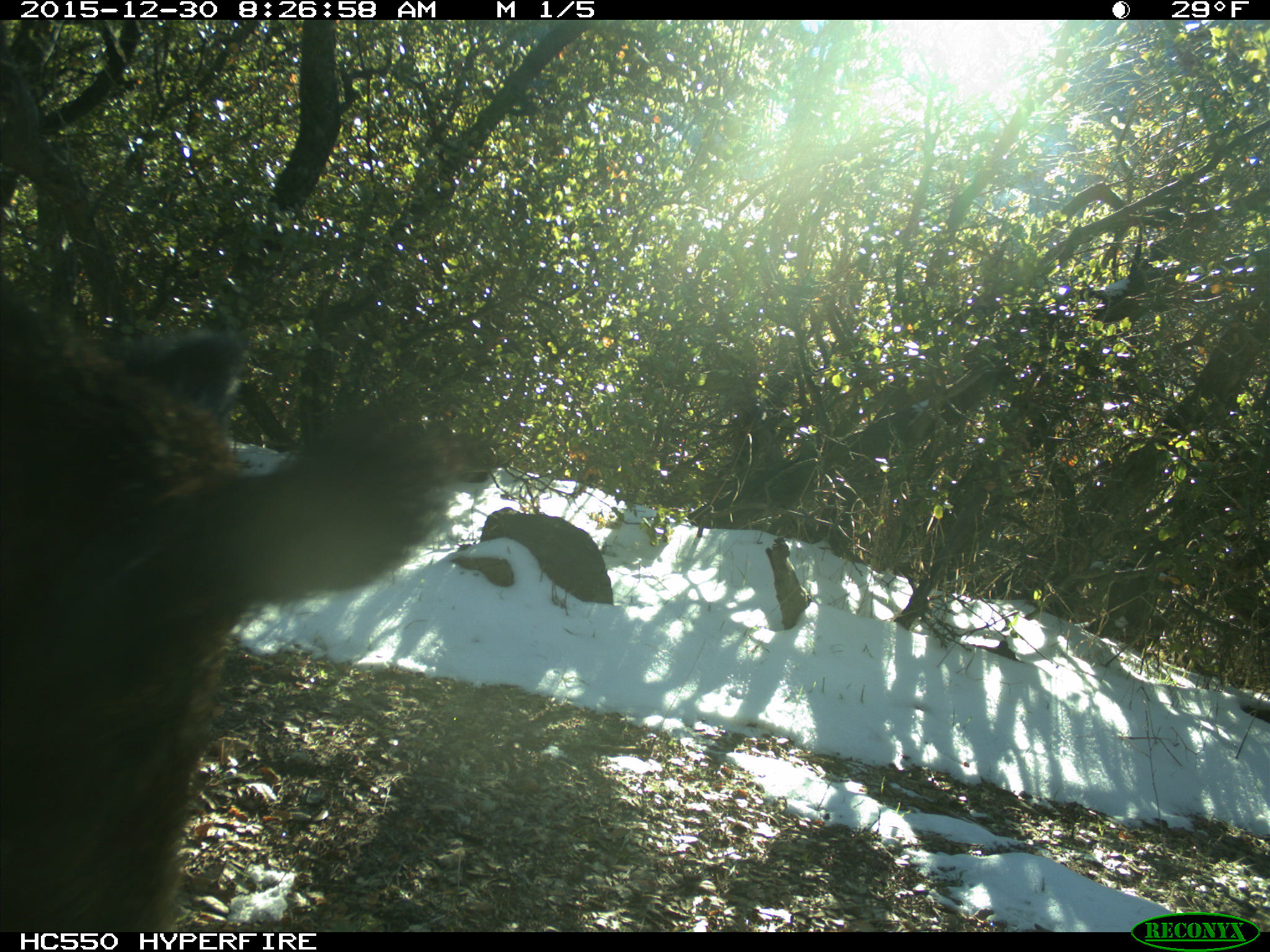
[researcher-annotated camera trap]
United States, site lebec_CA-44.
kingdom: Animalia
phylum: Chordata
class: Mammalia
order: Artiodactyla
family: Suidae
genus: Sus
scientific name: Sus scrofa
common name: wild boar